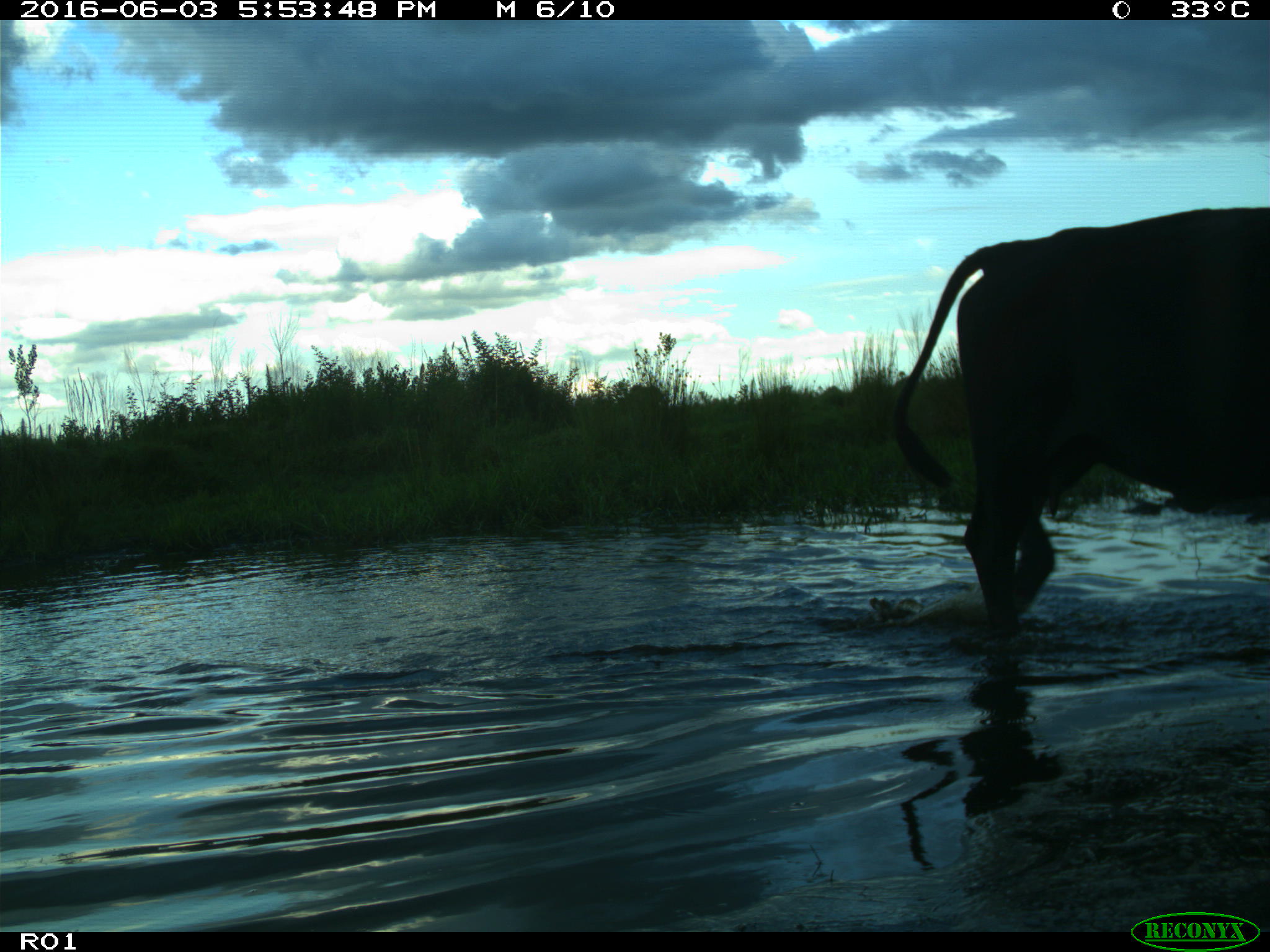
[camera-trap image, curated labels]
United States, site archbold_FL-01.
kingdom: Animalia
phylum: Chordata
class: Mammalia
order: Artiodactyla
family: Bovidae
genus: Bos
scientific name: Bos taurus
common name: domestic cow